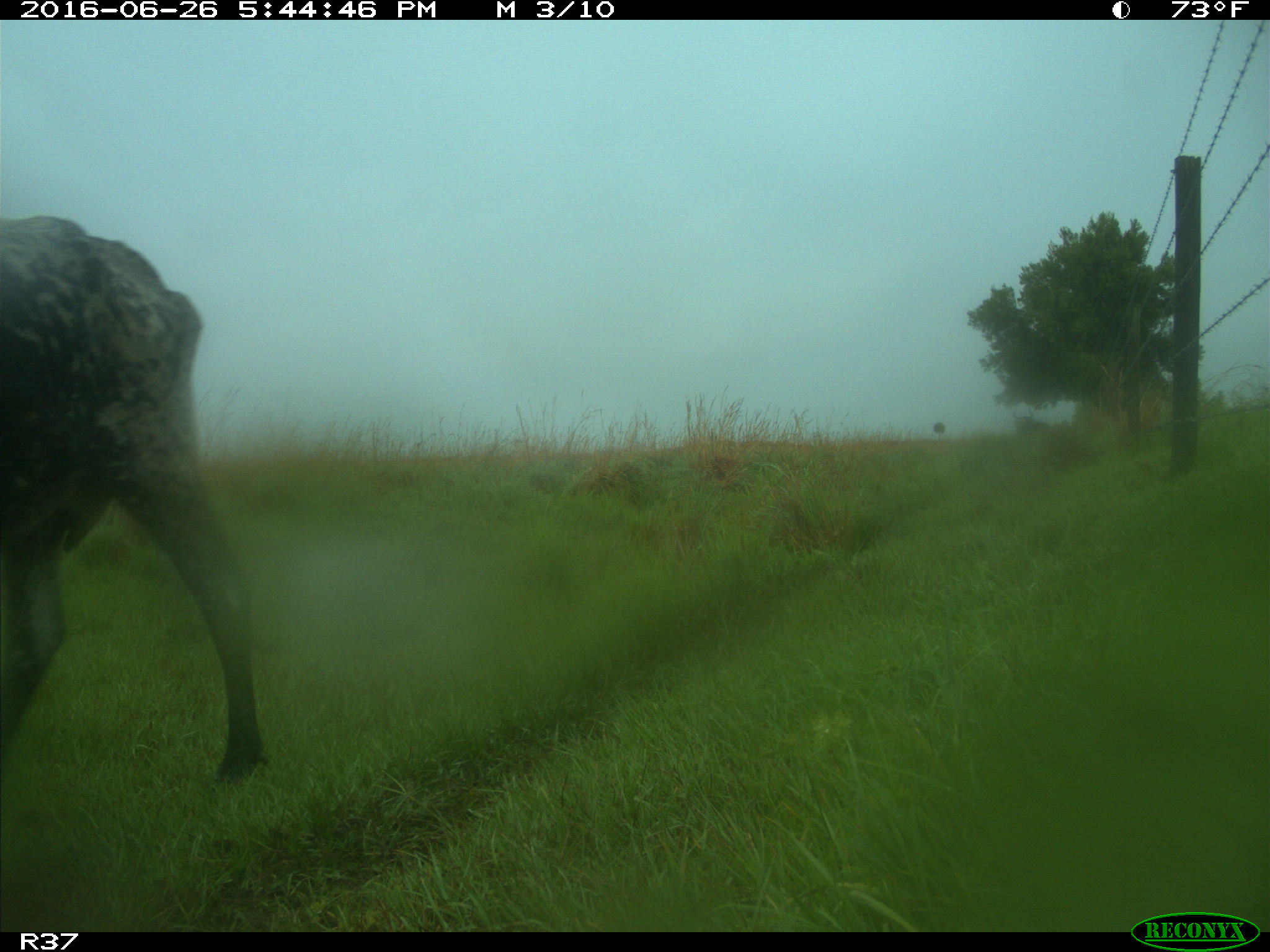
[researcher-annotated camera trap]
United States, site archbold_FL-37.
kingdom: Animalia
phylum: Chordata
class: Mammalia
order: Artiodactyla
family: Bovidae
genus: Bos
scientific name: Bos taurus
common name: domestic cow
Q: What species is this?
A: Bos taurus (domestic cow).